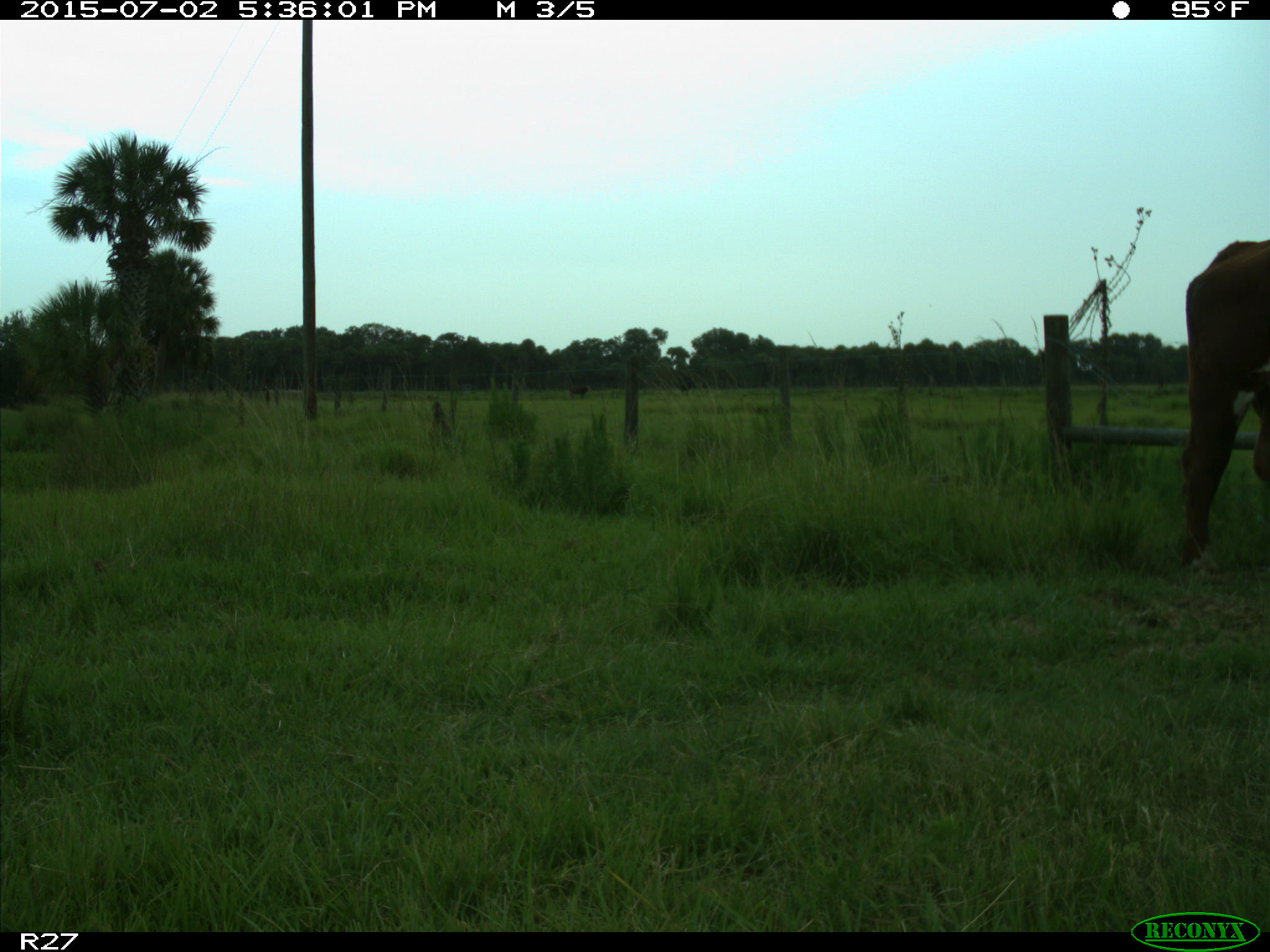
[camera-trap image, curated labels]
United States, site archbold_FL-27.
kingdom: Animalia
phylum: Chordata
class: Mammalia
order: Artiodactyla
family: Bovidae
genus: Bos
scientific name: Bos taurus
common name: domestic cow